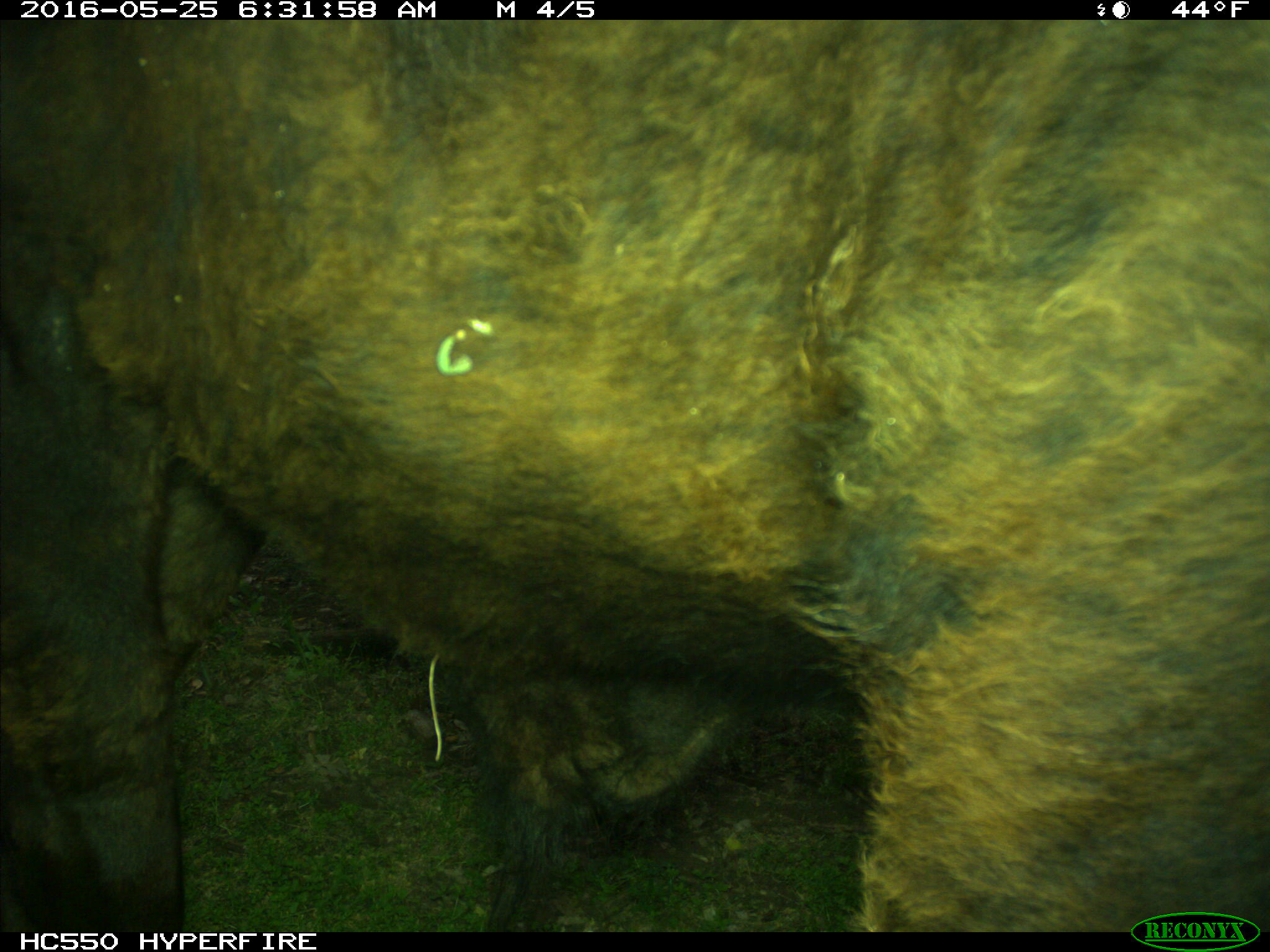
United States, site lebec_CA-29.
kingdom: Animalia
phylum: Chordata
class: Mammalia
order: Artiodactyla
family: Bovidae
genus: Bos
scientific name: Bos taurus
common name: domestic cow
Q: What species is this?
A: Bos taurus (domestic cow).